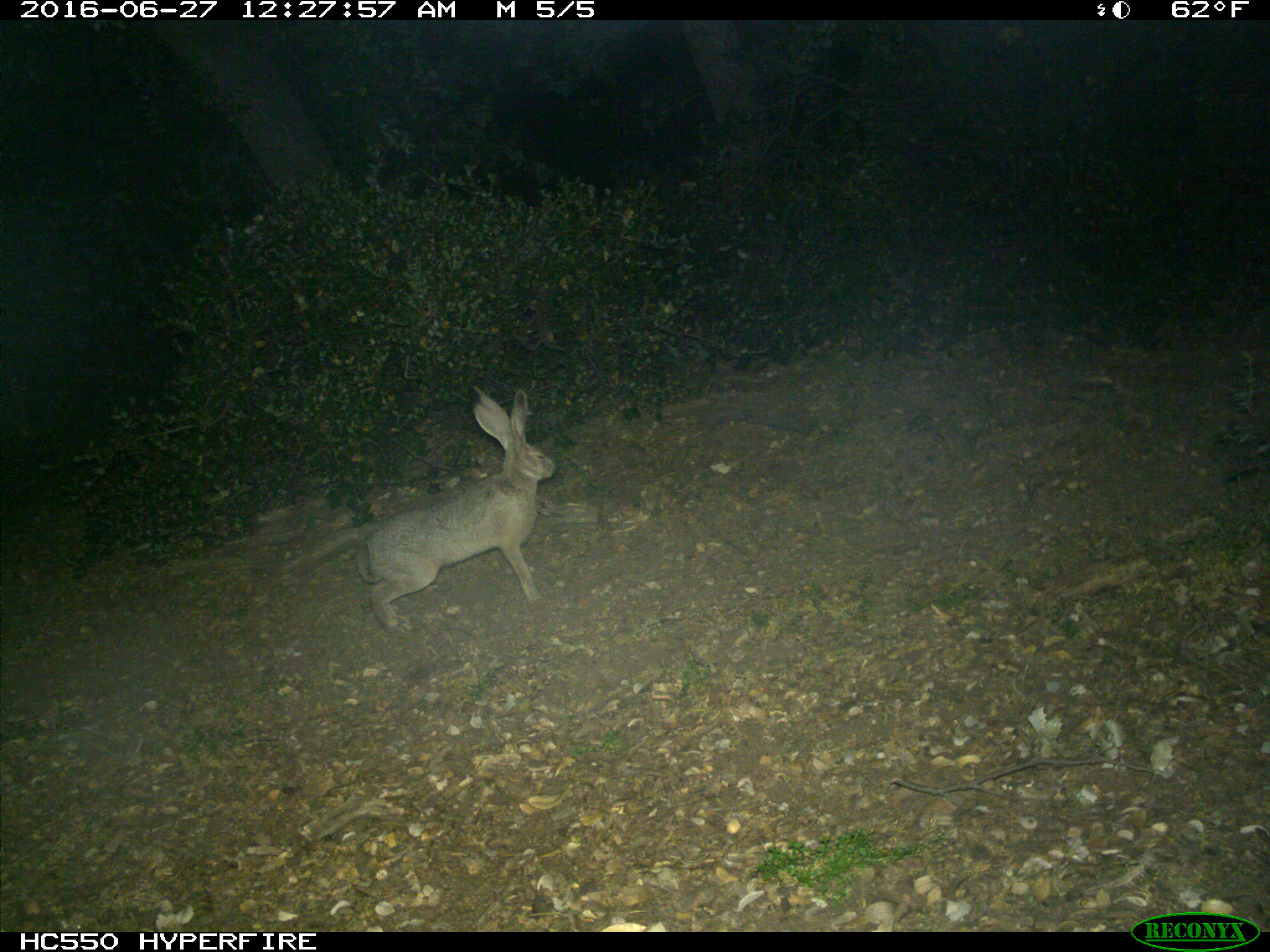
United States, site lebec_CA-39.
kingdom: Animalia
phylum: Chordata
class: Mammalia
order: Lagomorpha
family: Leporidae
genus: Lepus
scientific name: Lepus californicus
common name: black-tailed jackrabbit